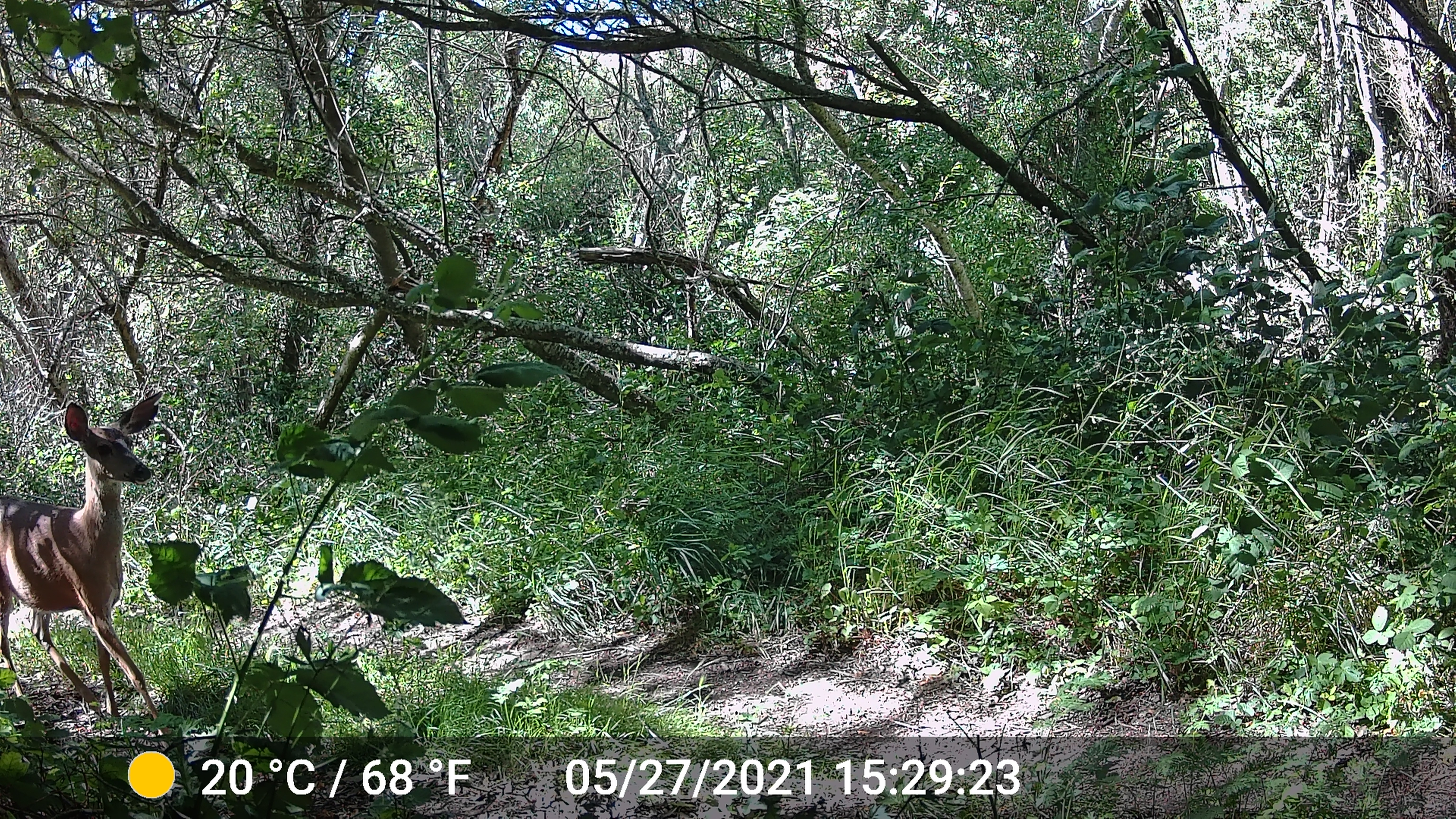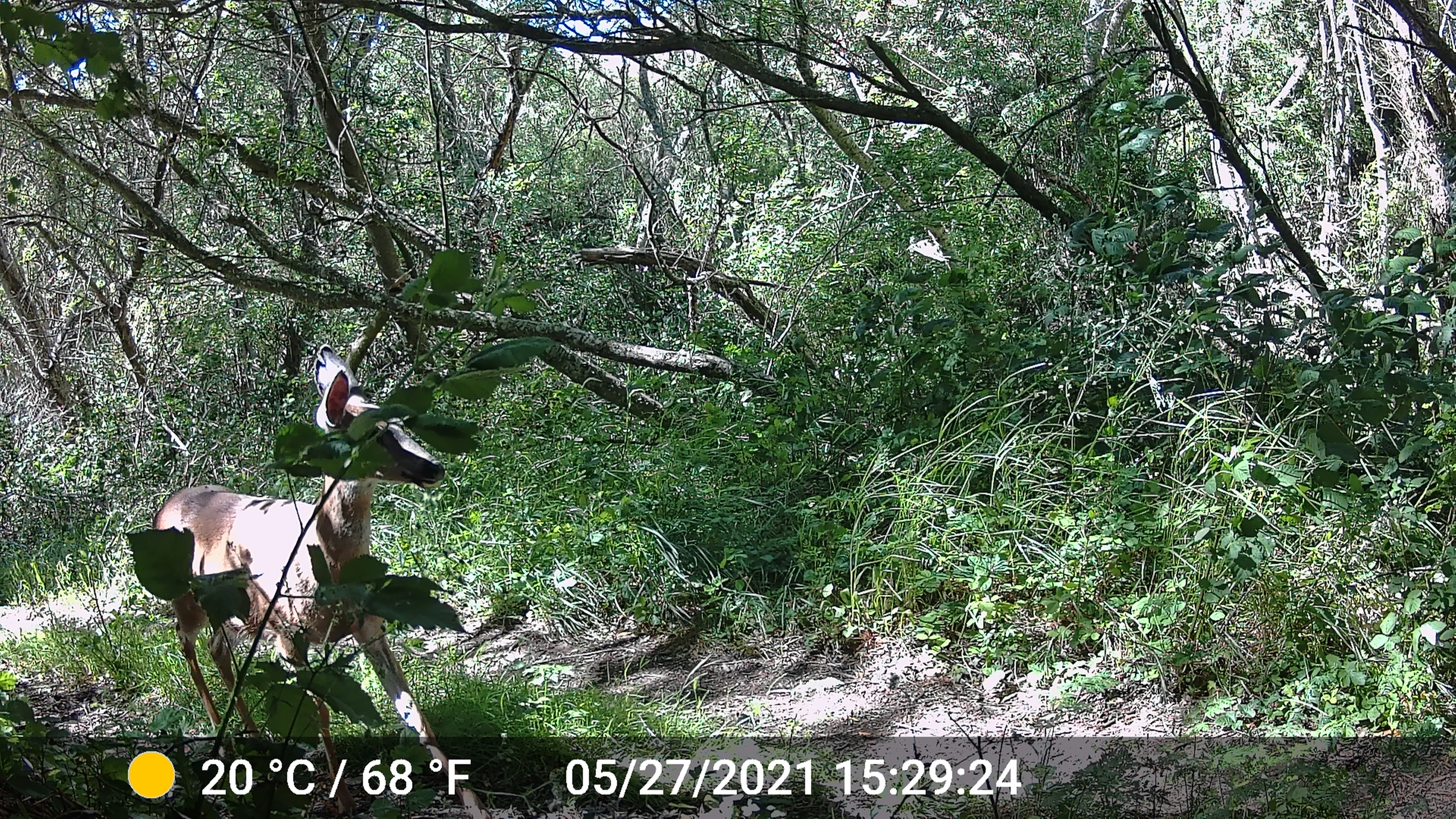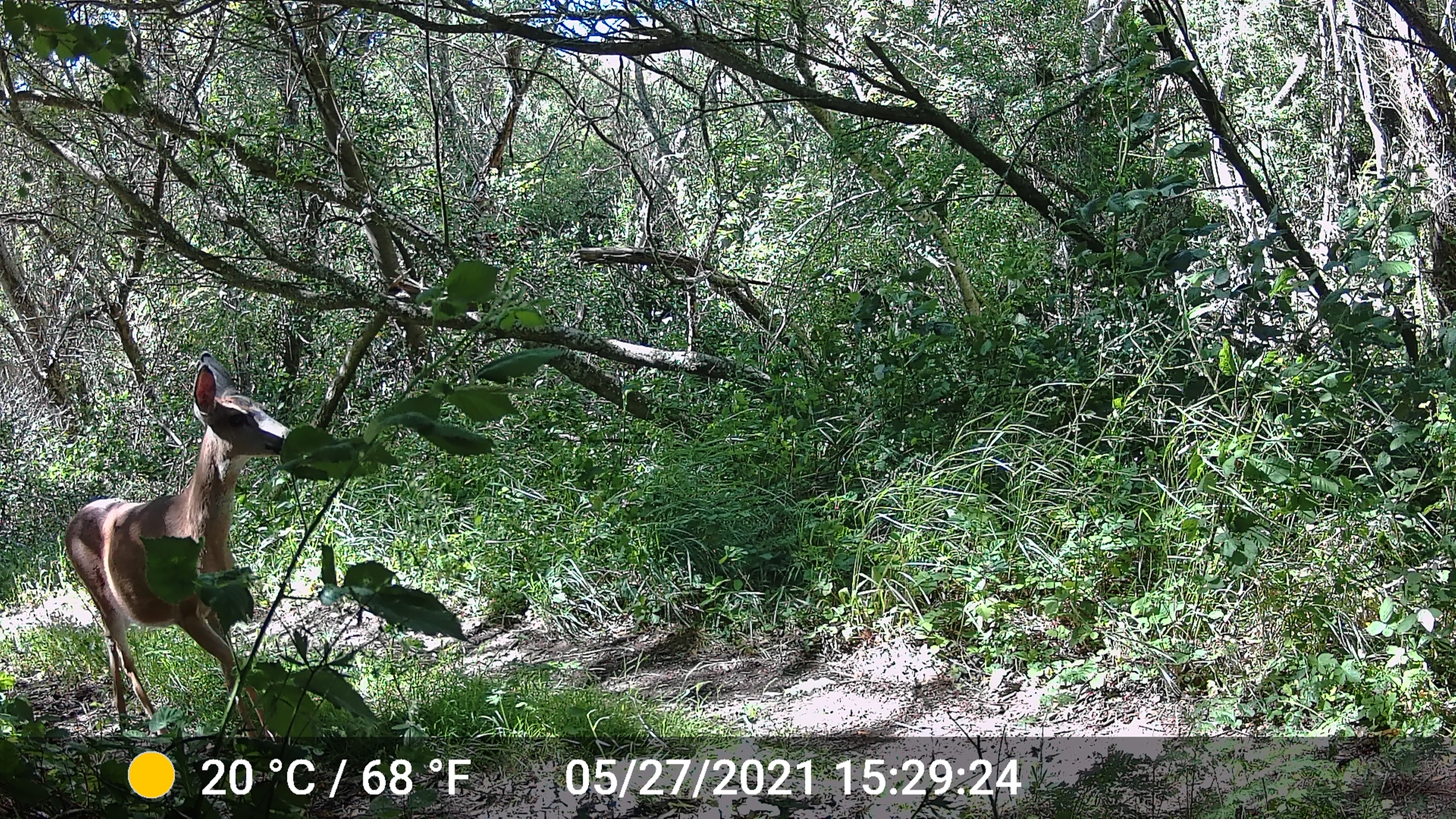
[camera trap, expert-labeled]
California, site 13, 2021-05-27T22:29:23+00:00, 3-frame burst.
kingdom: Animalia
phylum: Chordata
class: Mammalia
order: Artiodactyla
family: Cervidae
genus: Odocoileus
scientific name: Odocoileus hemionus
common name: mule deer